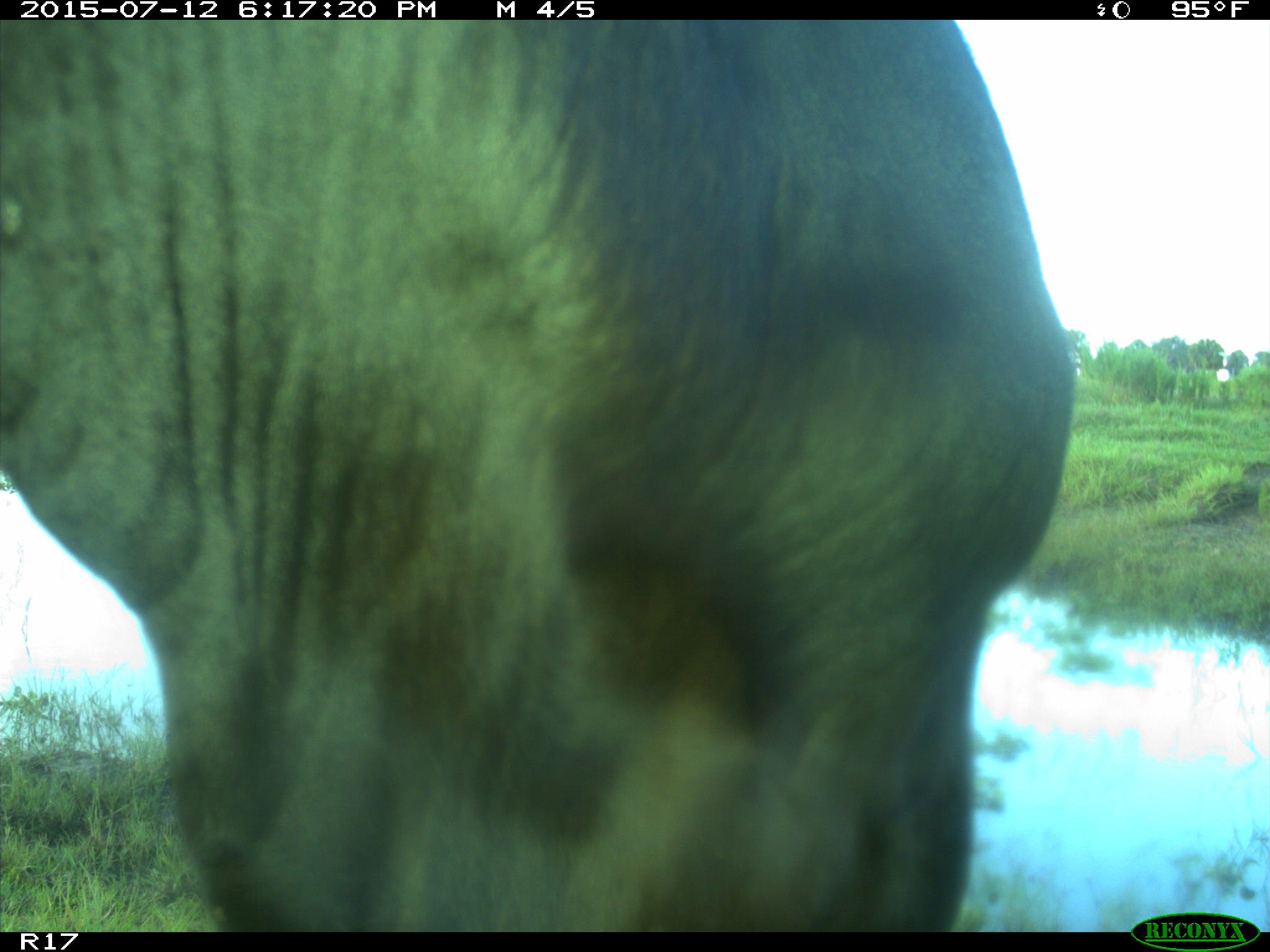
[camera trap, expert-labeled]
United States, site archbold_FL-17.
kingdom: Animalia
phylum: Chordata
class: Mammalia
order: Artiodactyla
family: Bovidae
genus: Bos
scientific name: Bos taurus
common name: domestic cow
Bos taurus (domestic cow).